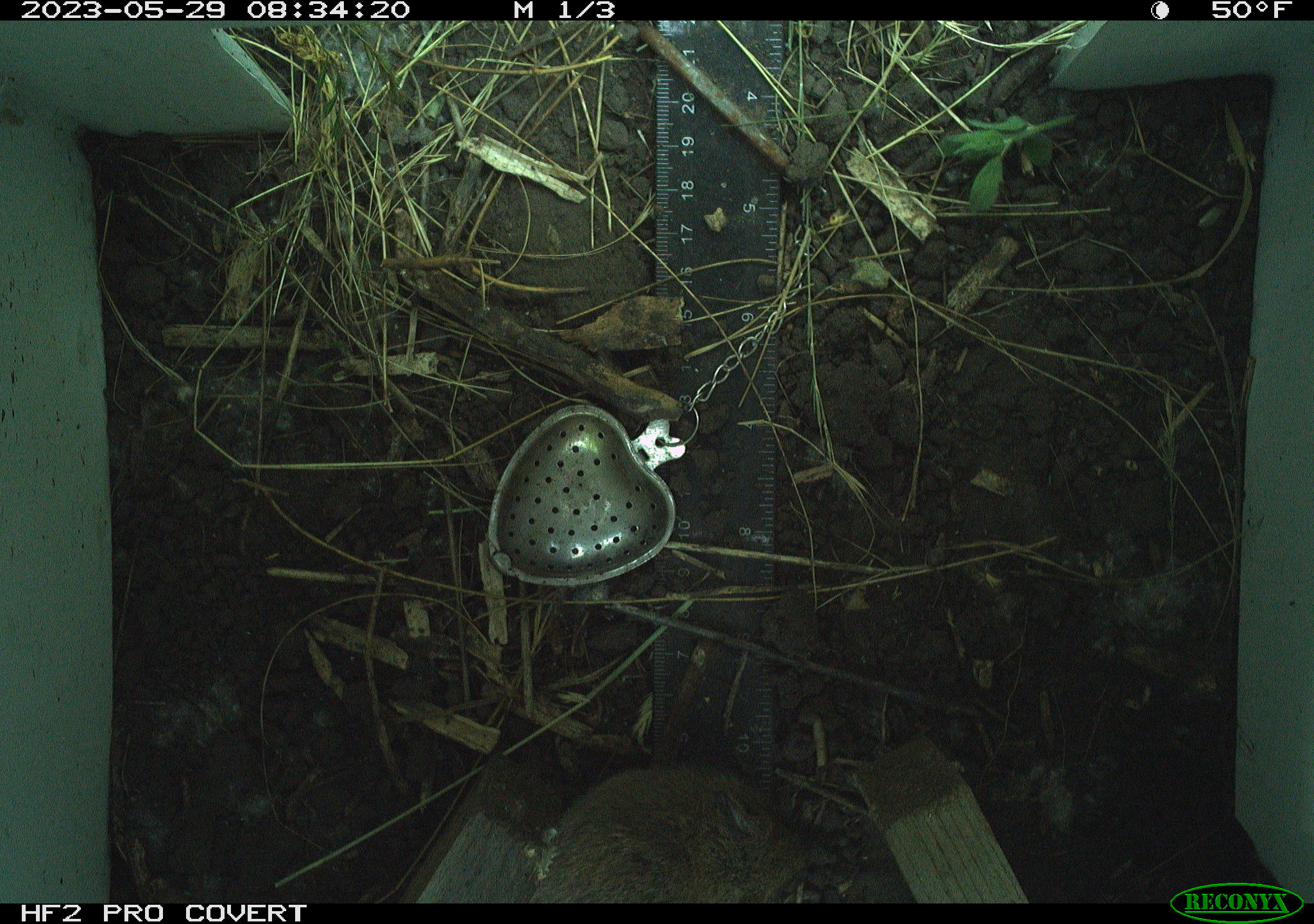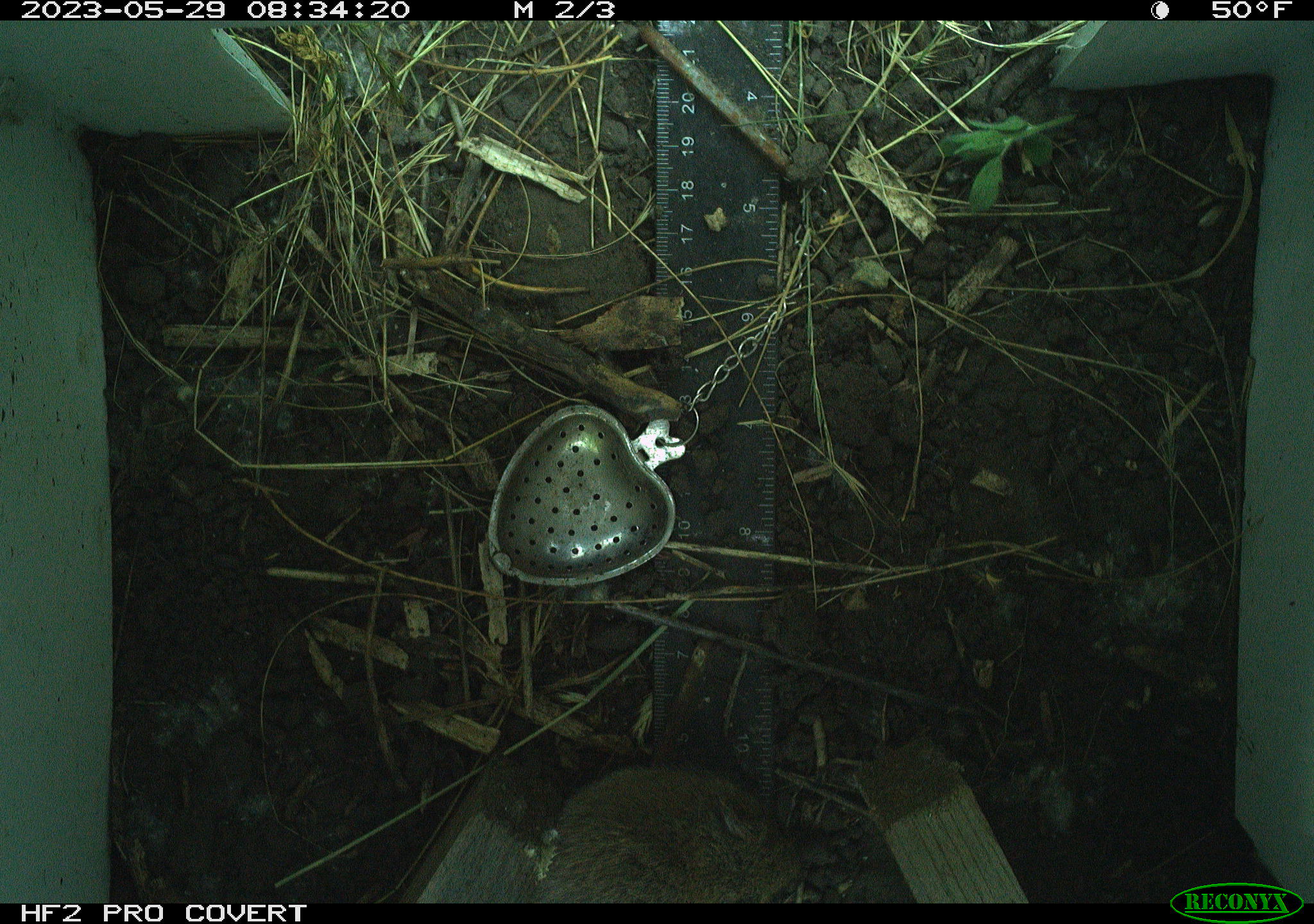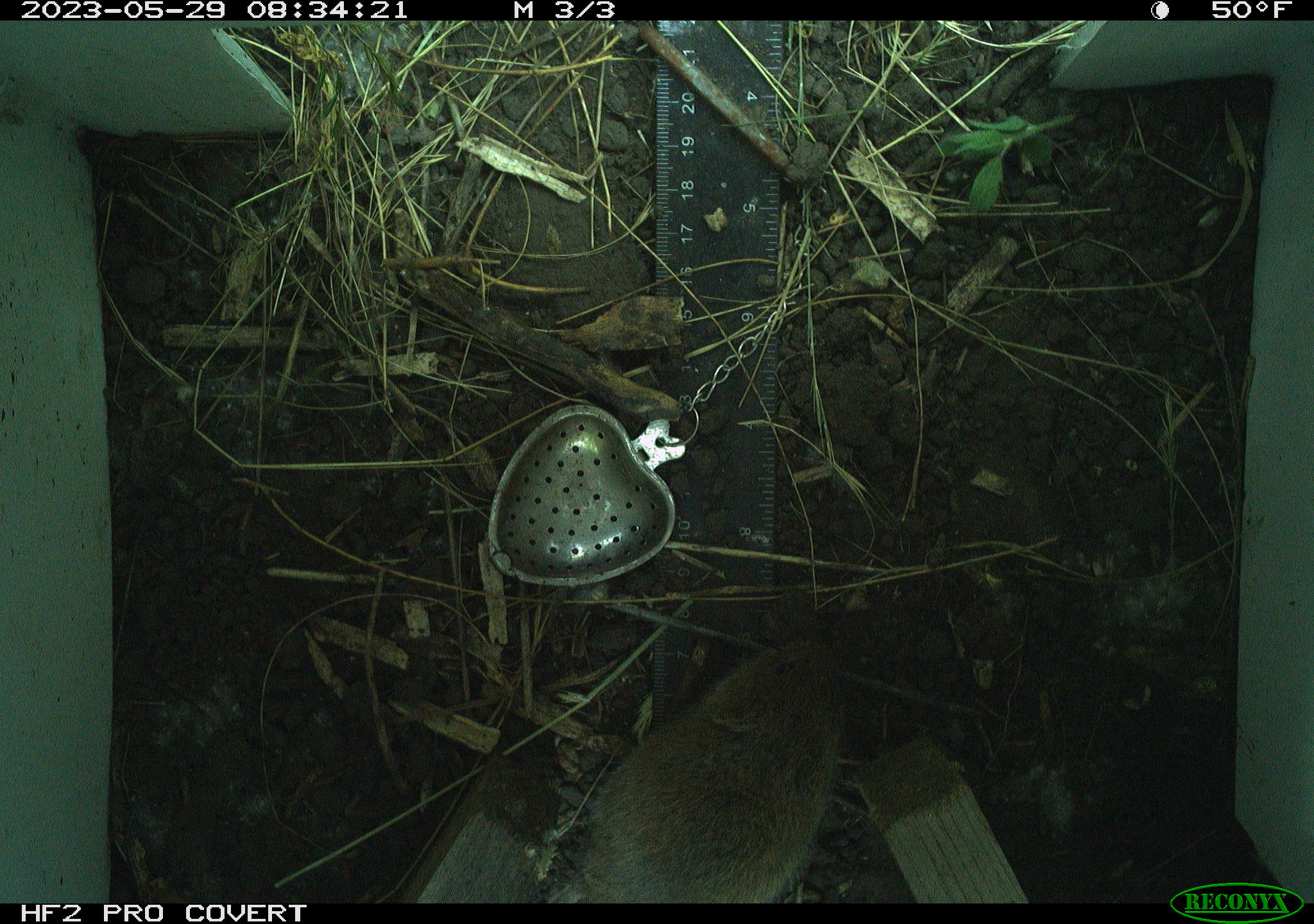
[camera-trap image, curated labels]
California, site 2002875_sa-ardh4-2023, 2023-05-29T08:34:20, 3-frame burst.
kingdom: Animalia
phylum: Chordata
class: Mammalia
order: Rodentia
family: Cricetidae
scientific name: Arvicolinae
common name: voles, lemmings, and muskrats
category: arvicolinae subfamily